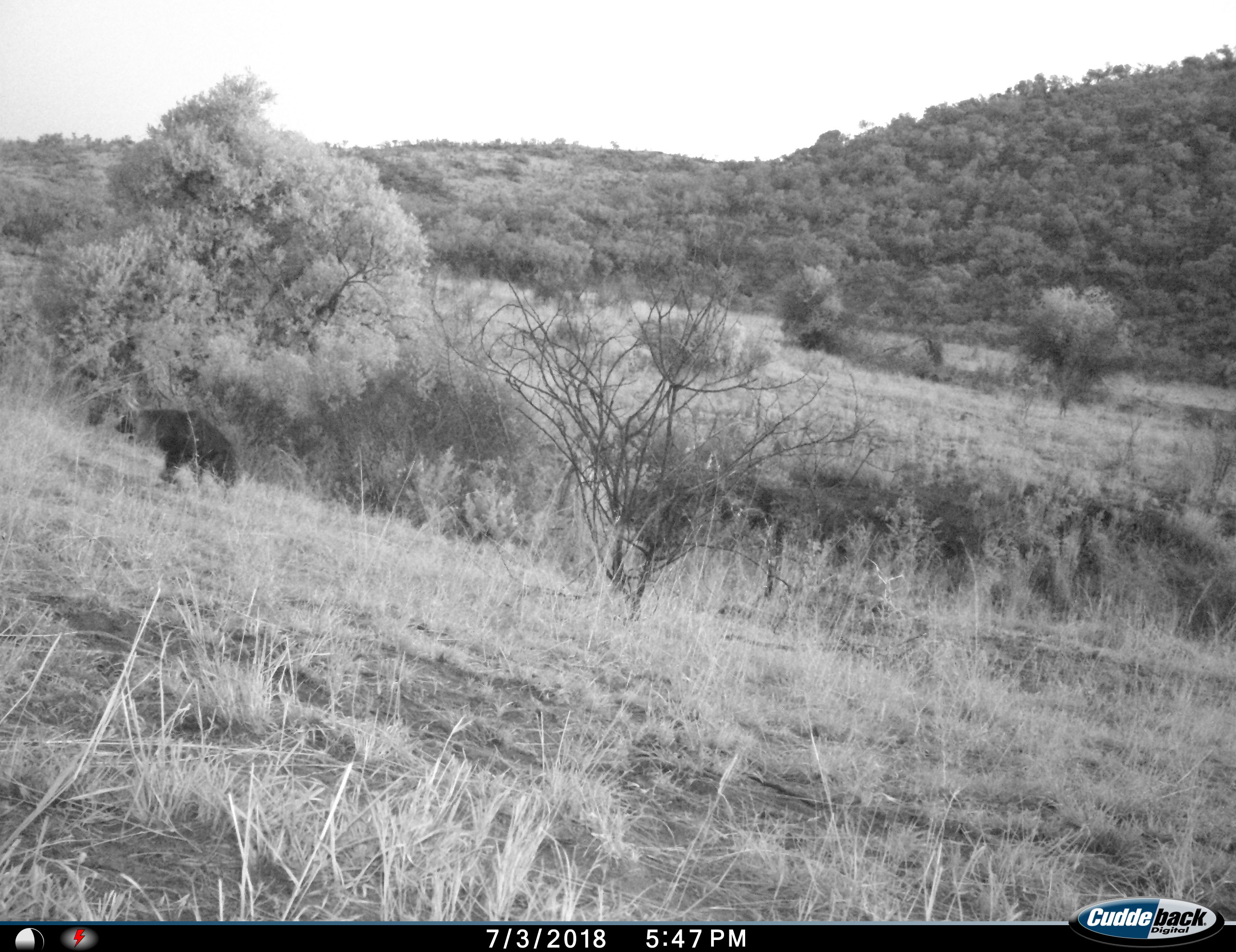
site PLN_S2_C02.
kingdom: Animalia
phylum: Chordata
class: Mammalia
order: Carnivora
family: Hyaenidae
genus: Parahyaena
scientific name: Parahyaena brunnea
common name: brown hyena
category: hyenabrown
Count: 1.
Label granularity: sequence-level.